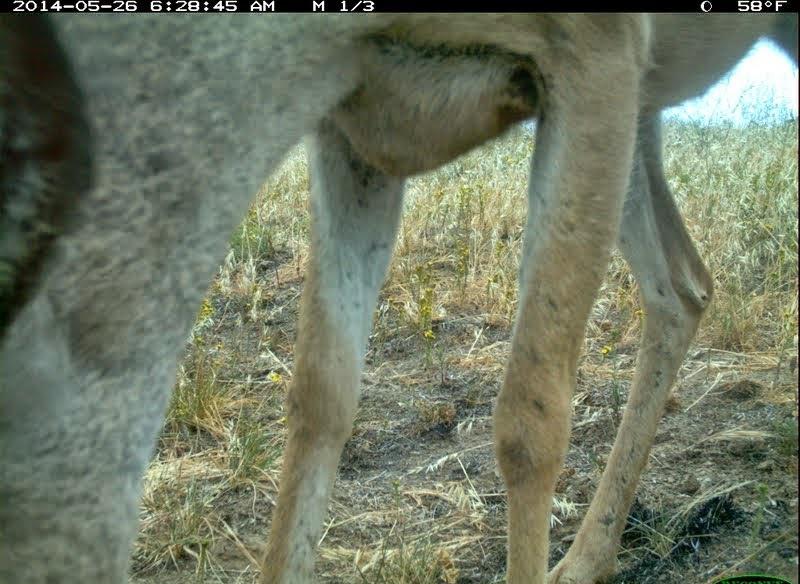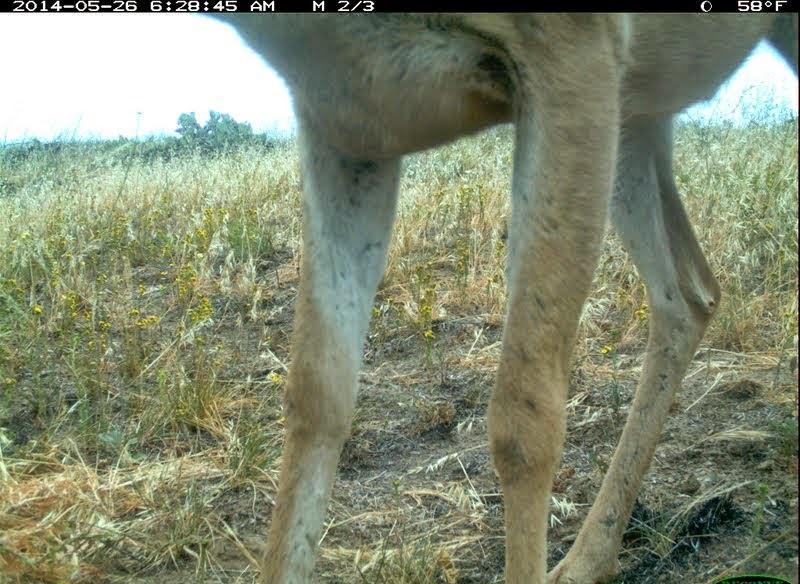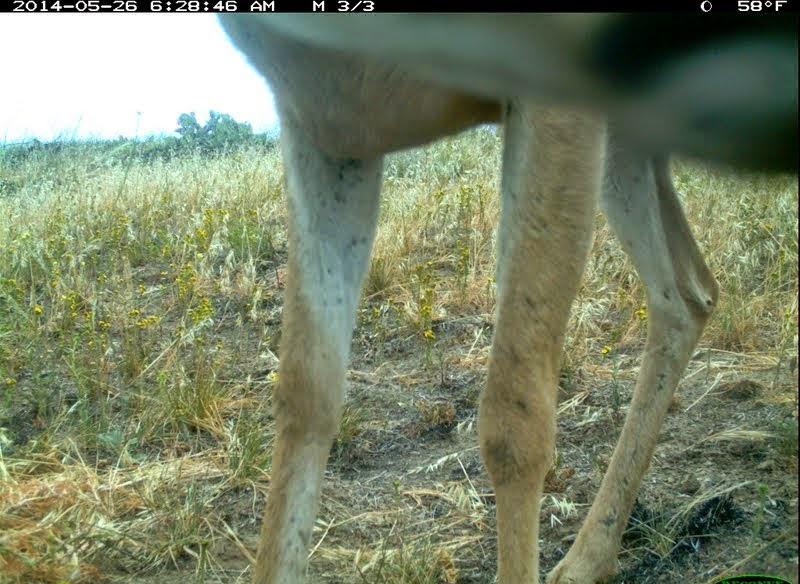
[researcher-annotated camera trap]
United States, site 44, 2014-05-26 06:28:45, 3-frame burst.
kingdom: Animalia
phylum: Chordata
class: Mammalia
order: Artiodactyla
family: Cervidae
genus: Odocoileus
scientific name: Odocoileus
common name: deer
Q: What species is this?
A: Deer (Odocoileus).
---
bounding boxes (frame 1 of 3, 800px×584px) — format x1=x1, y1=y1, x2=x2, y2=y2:
deer: x1=2, y1=2, x2=798, y2=583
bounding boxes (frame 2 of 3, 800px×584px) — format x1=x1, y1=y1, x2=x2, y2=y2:
deer: x1=197, y1=12, x2=799, y2=582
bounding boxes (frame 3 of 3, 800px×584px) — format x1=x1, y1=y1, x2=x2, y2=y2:
deer: x1=211, y1=12, x2=800, y2=583